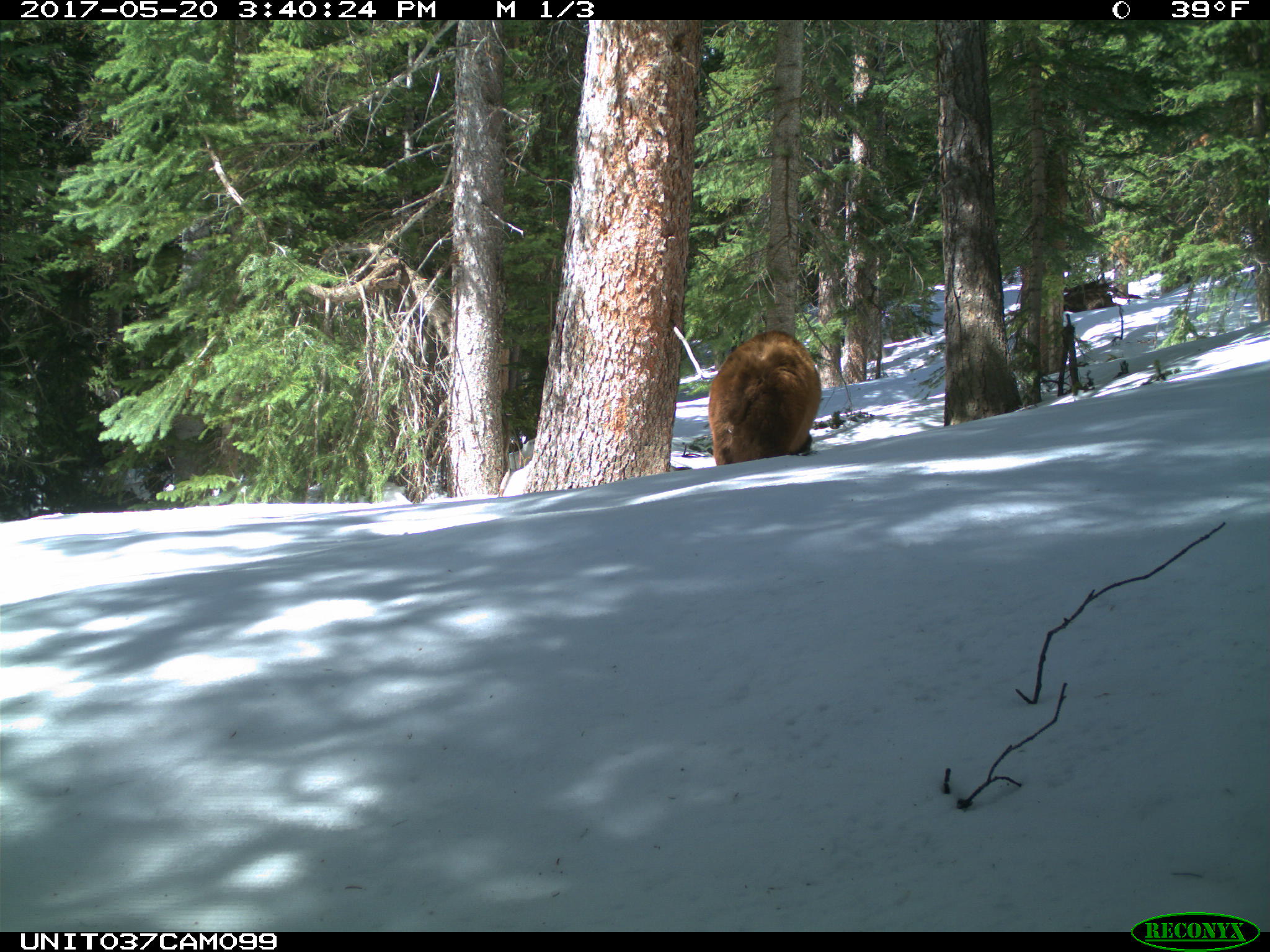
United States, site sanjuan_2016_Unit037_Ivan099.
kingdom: Animalia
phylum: Chordata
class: Mammalia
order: Carnivora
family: Ursidae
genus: Ursus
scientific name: Ursus americanus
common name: american black bear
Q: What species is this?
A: Ursus americanus (american black bear).